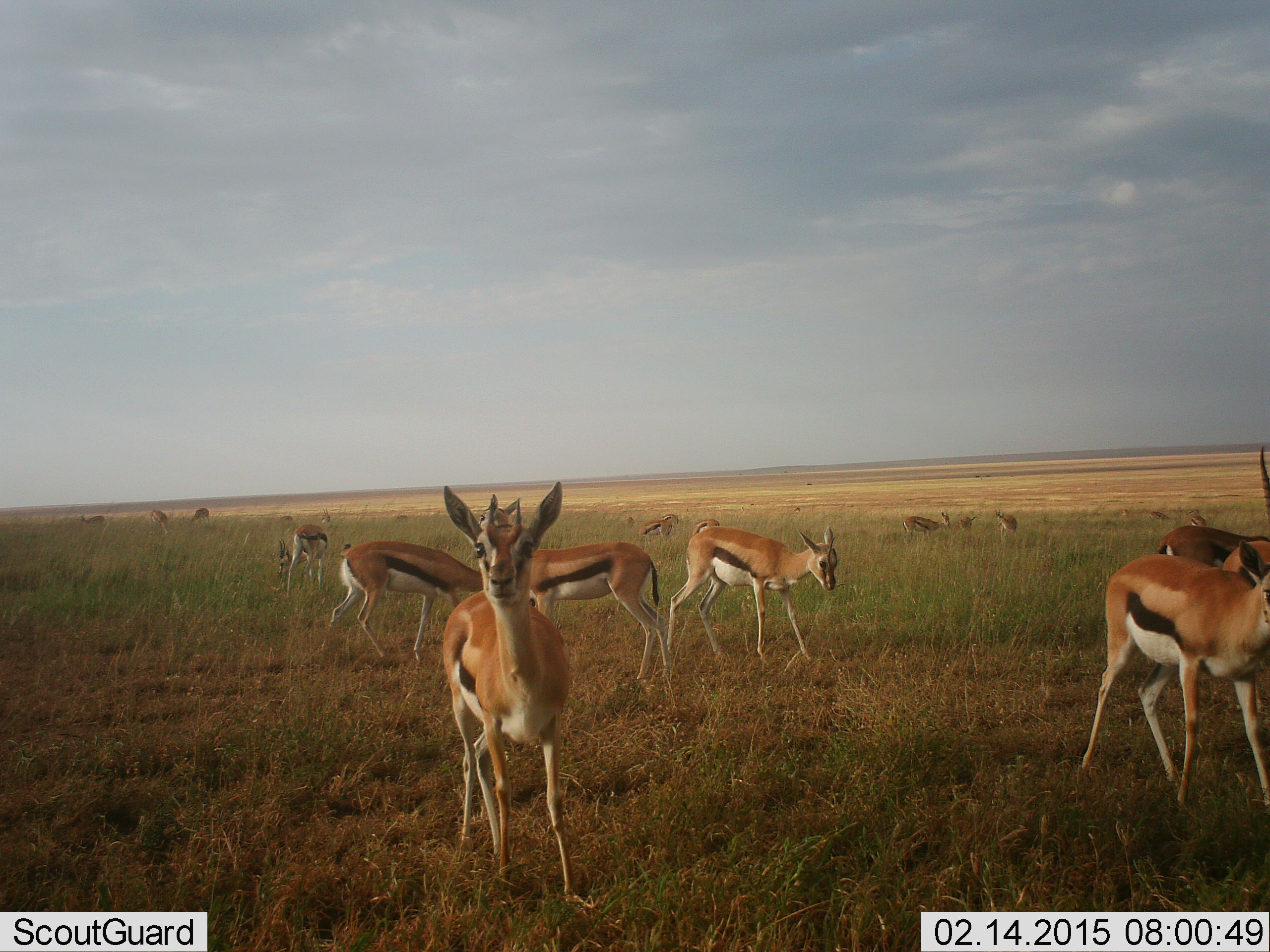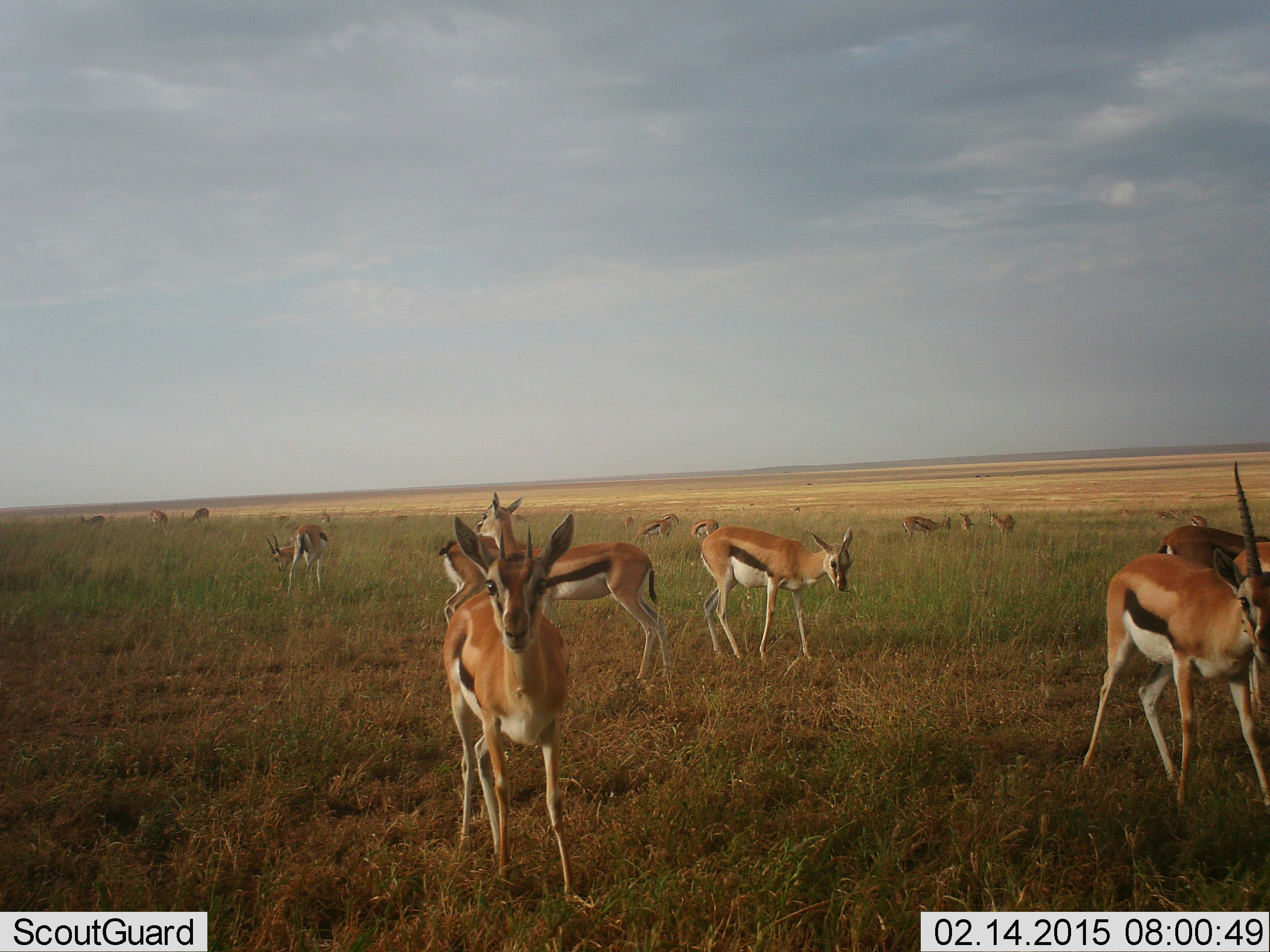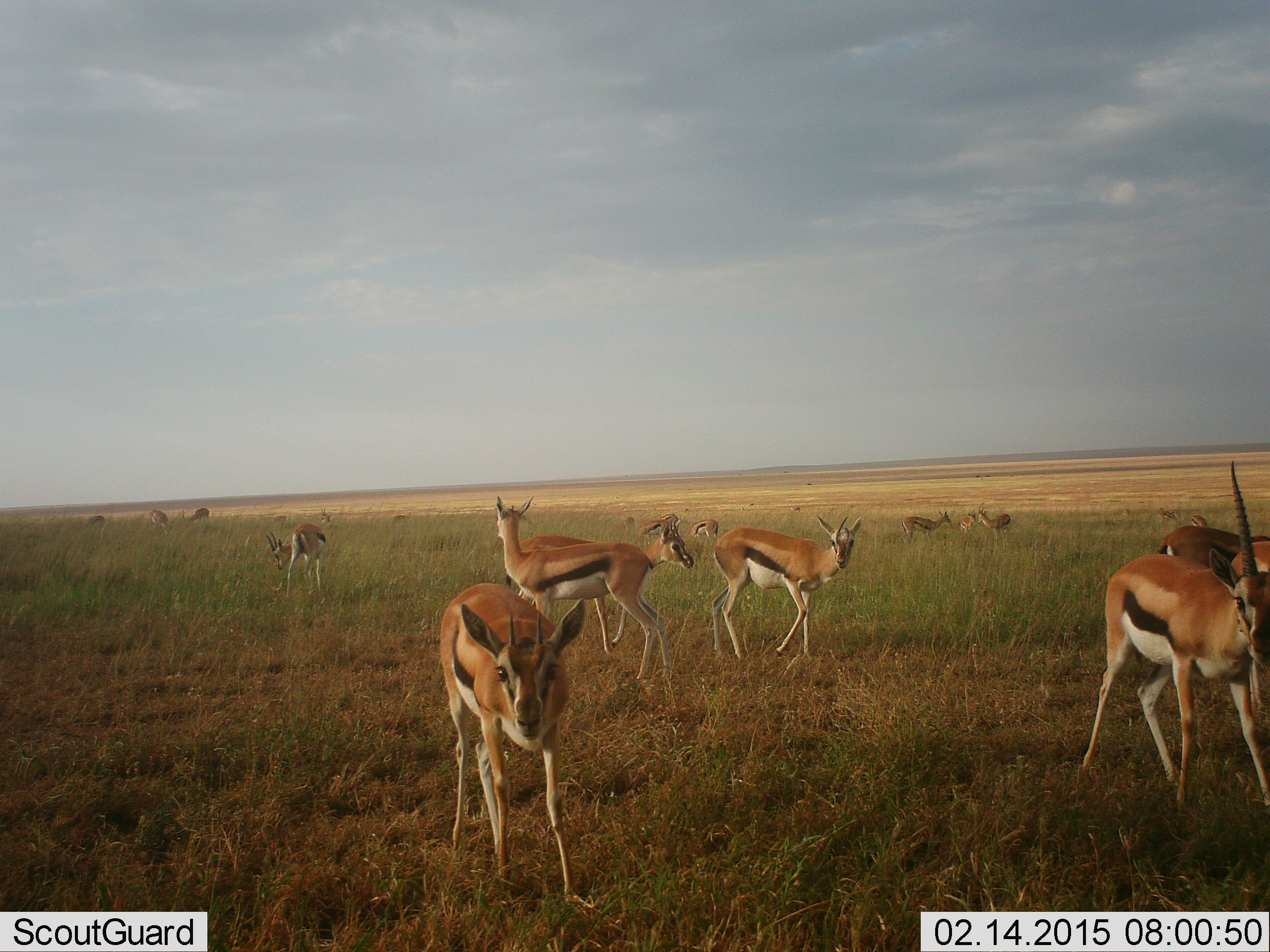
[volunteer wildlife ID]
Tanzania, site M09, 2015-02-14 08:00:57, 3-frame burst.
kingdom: Animalia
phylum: Chordata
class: Mammalia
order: Artiodactyla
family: Bovidae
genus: Eudorcas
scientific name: Eudorcas thomsonii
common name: thomson's gazelle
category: gazellethomsons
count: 11-50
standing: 70%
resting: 0%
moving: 70%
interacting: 10%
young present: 0%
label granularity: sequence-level